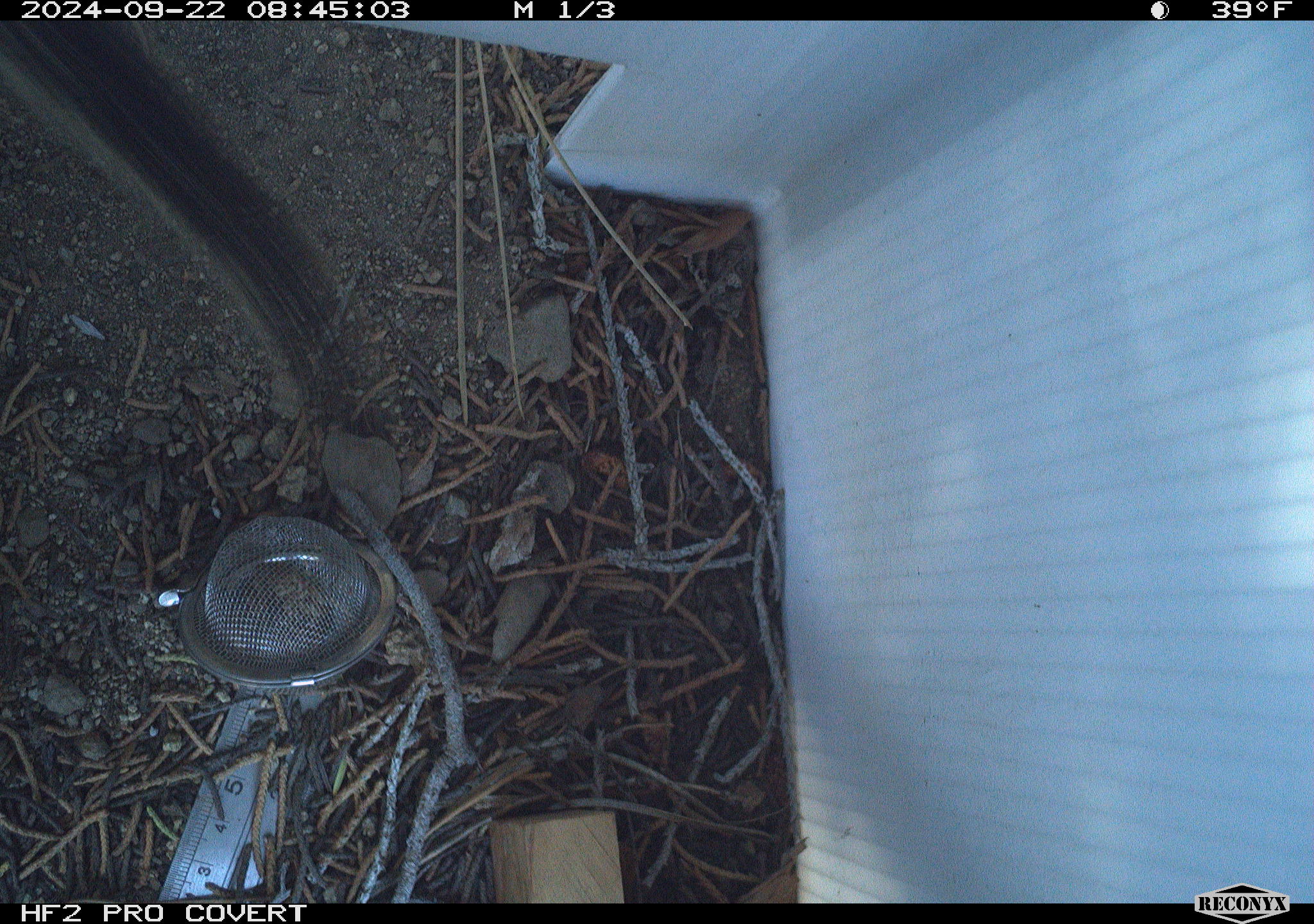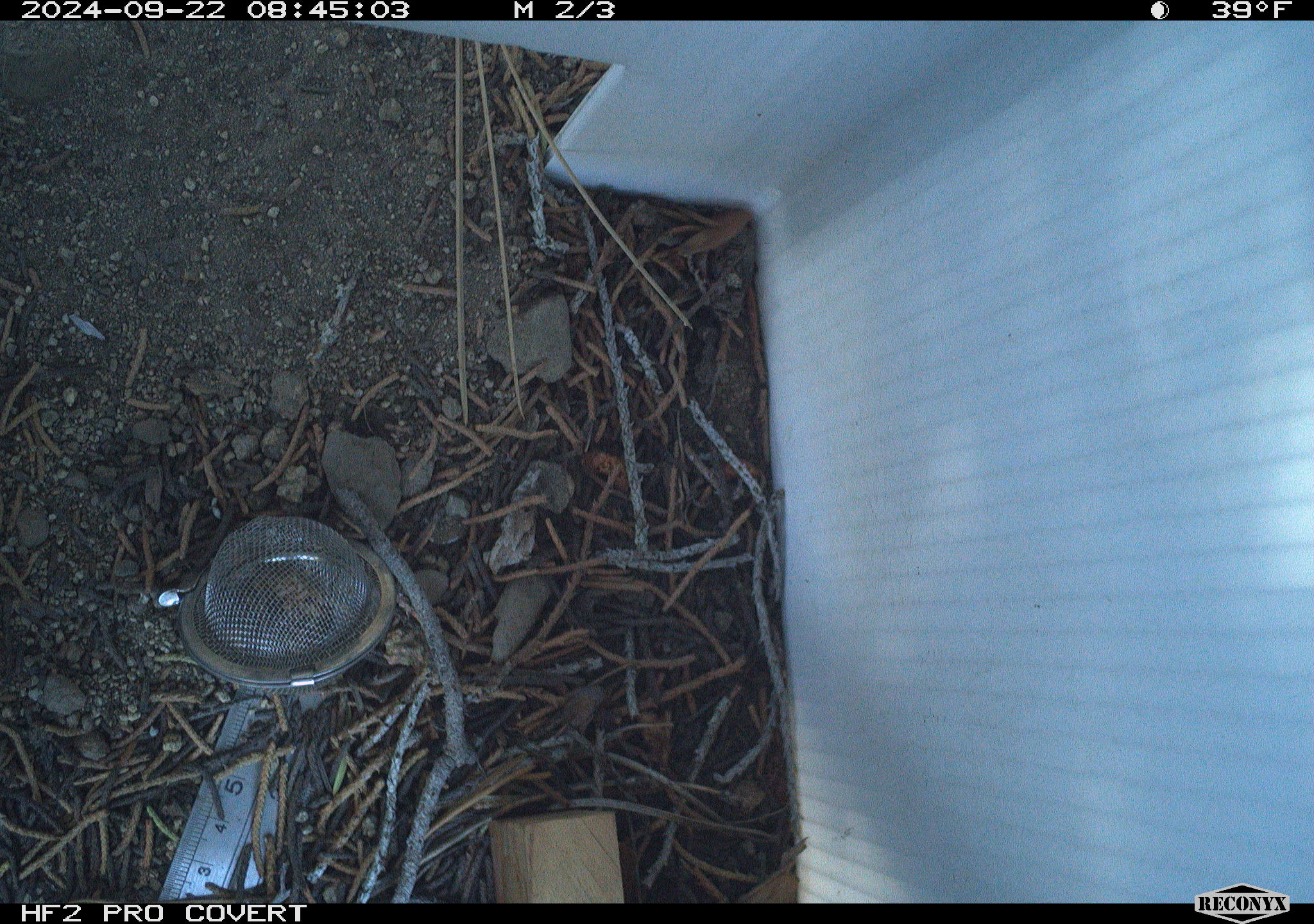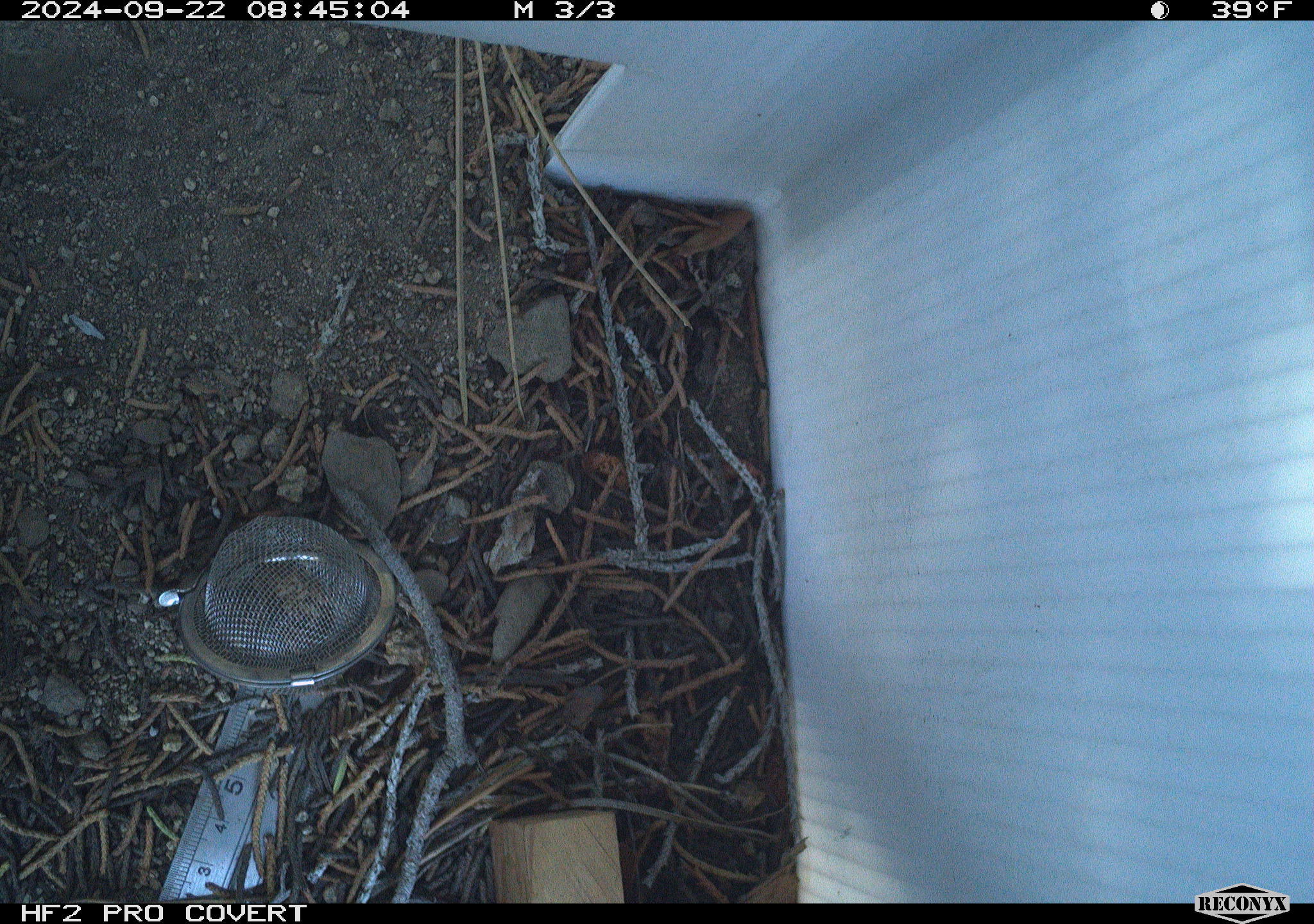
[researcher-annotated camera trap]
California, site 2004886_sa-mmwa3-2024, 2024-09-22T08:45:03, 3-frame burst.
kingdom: Animalia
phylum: Chordata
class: Mammalia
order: Rodentia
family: Sciuridae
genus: Neotamias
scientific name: Neotamias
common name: western chipmunks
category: neotamias species